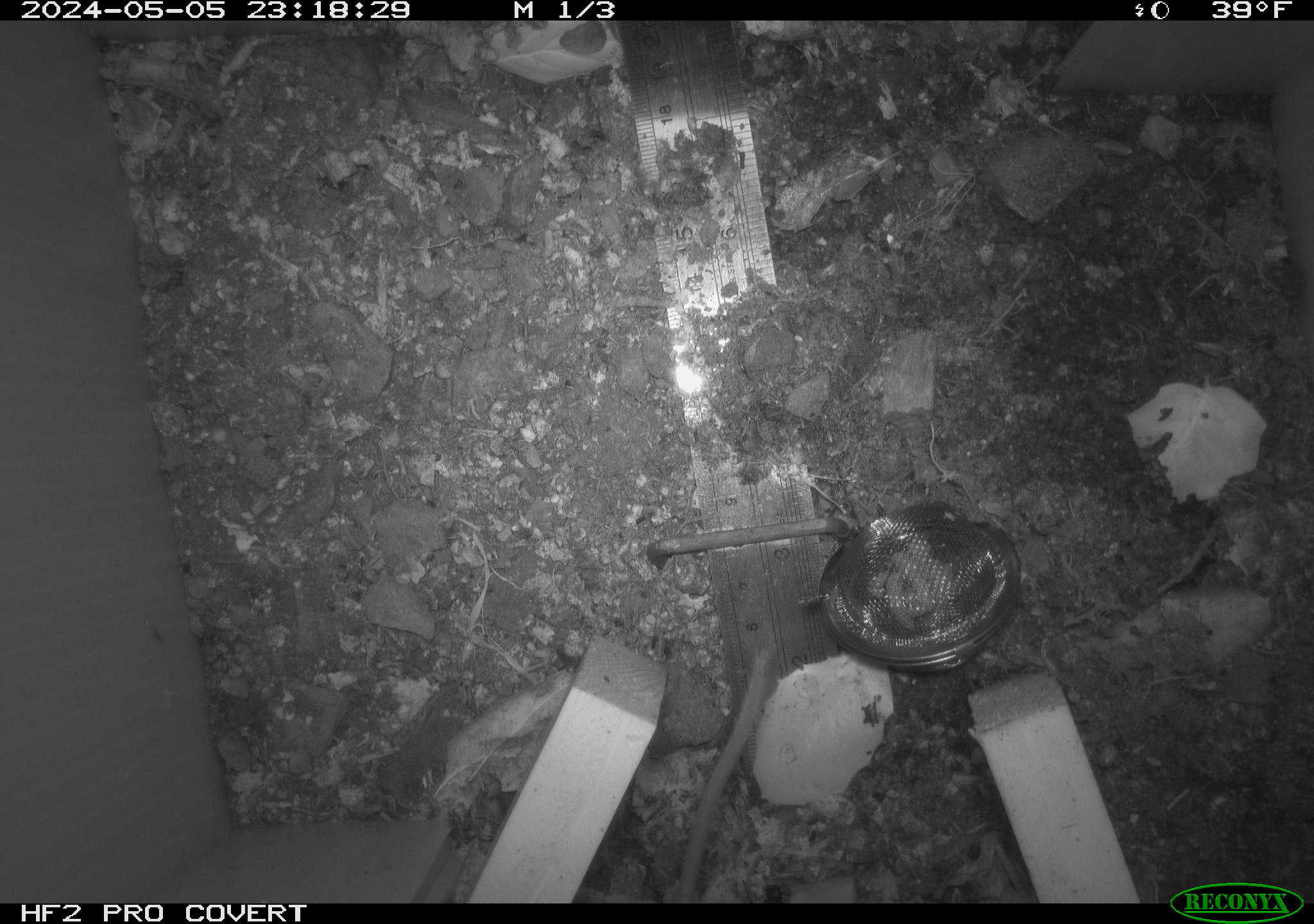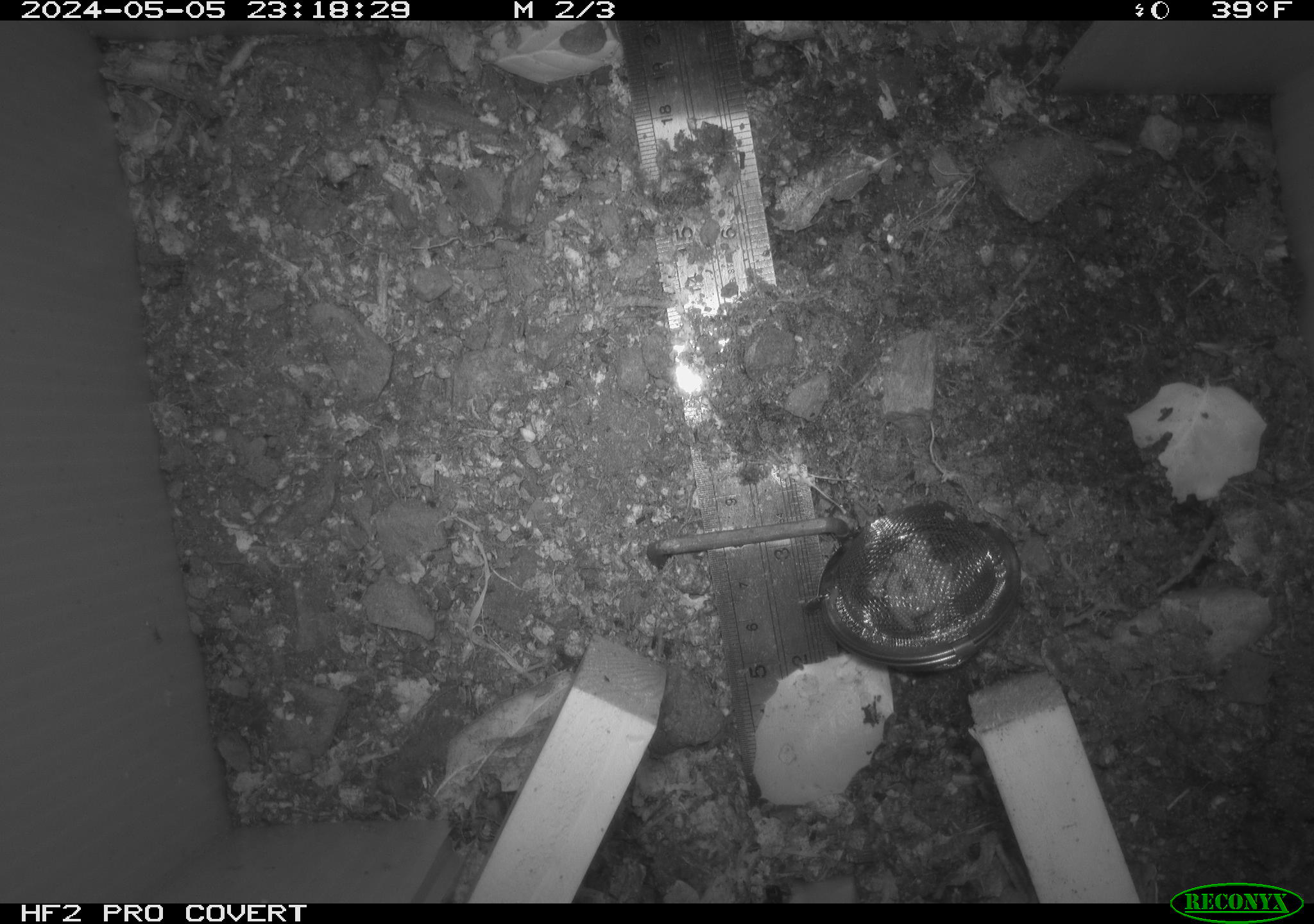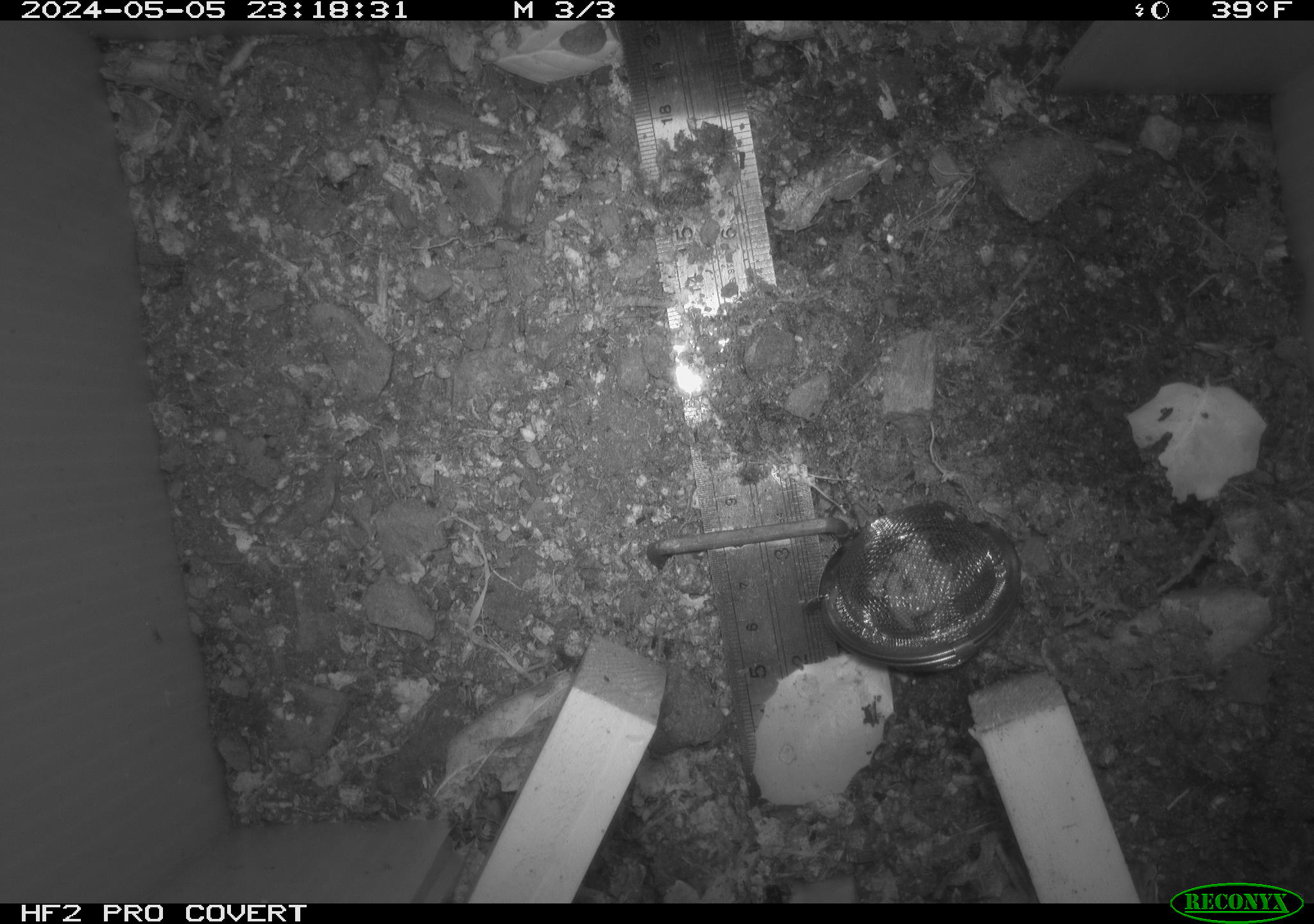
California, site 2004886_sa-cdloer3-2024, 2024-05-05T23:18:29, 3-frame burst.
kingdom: Animalia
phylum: Chordata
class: Mammalia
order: Rodentia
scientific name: Rodentia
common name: mouse species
Mouse species (Rodentia).